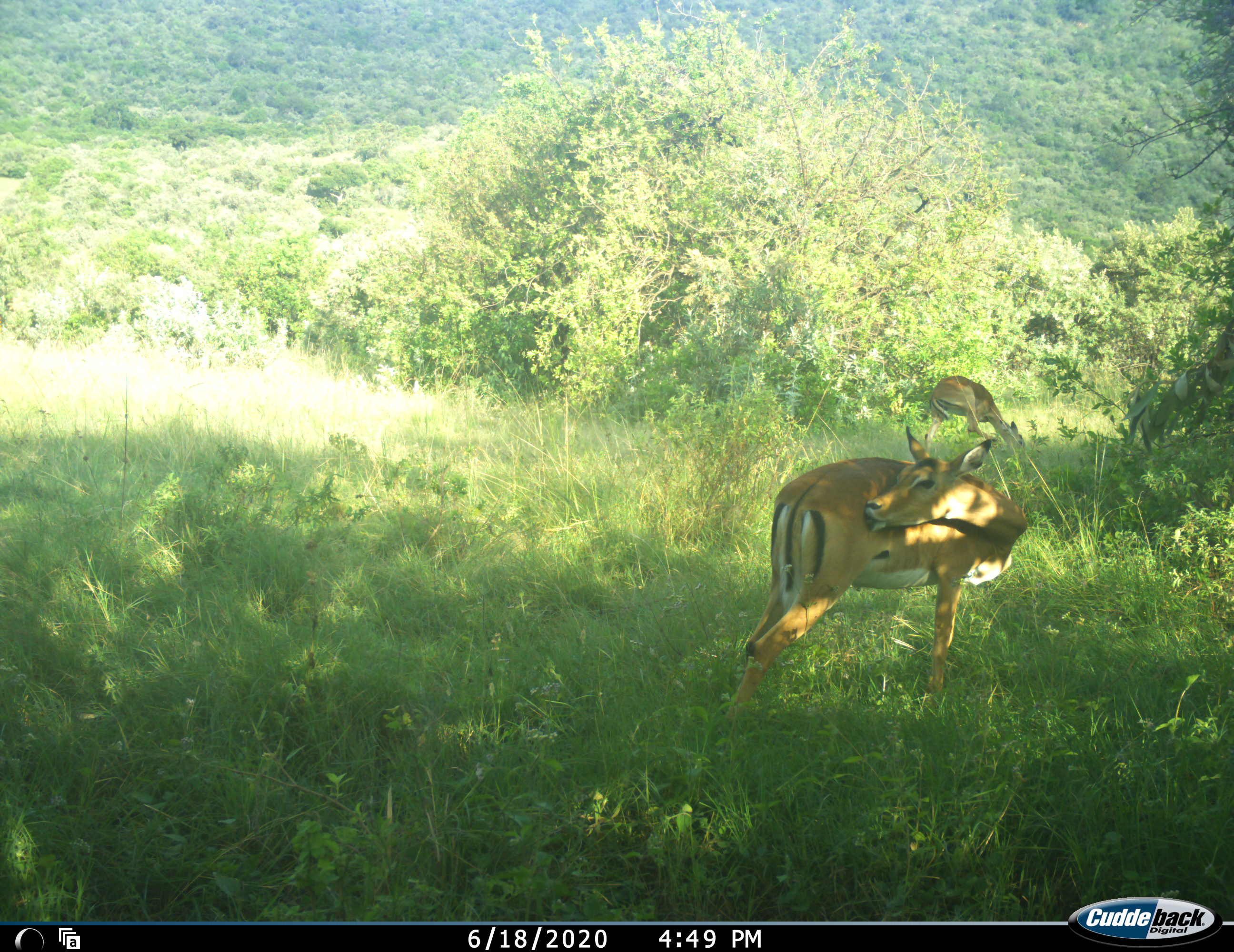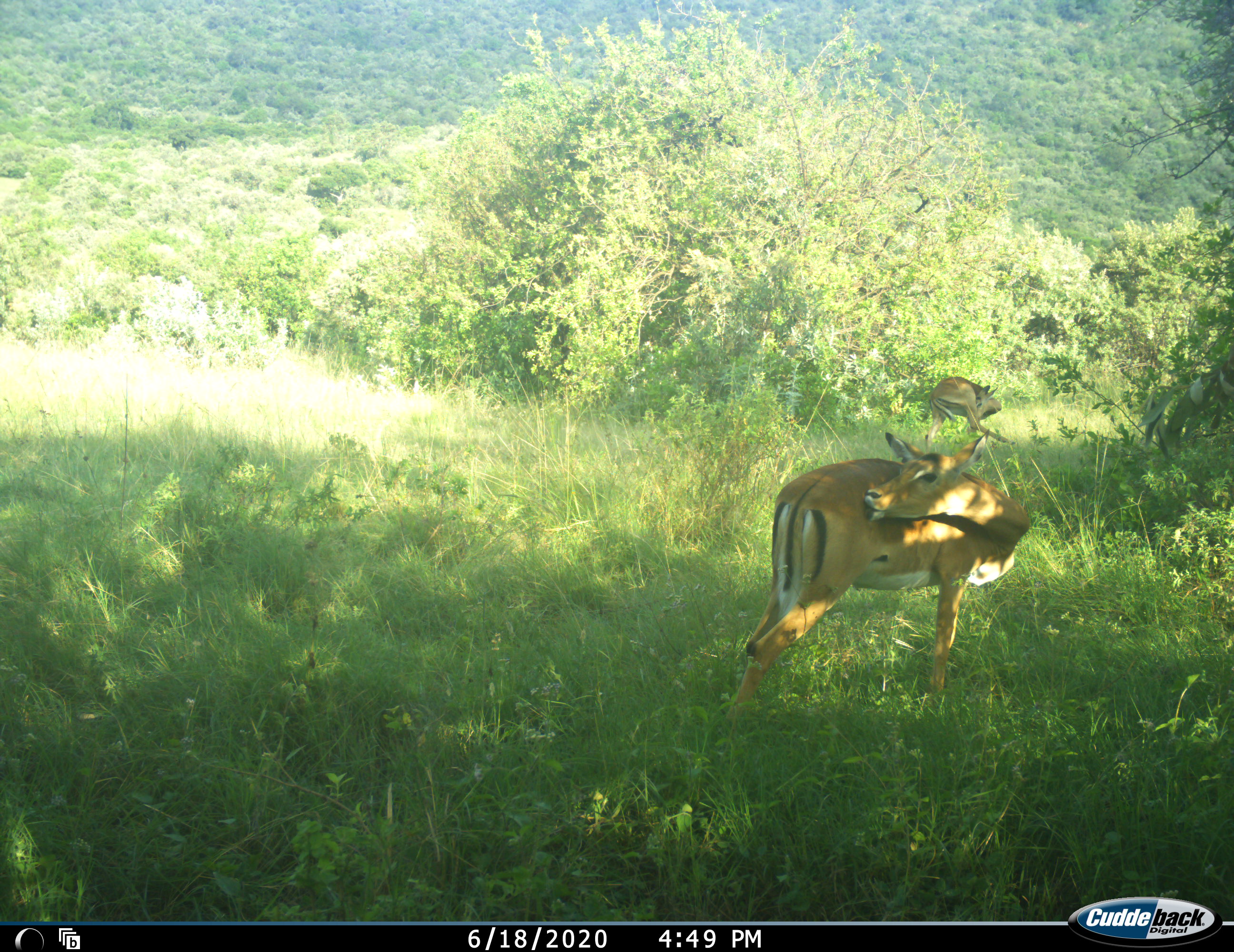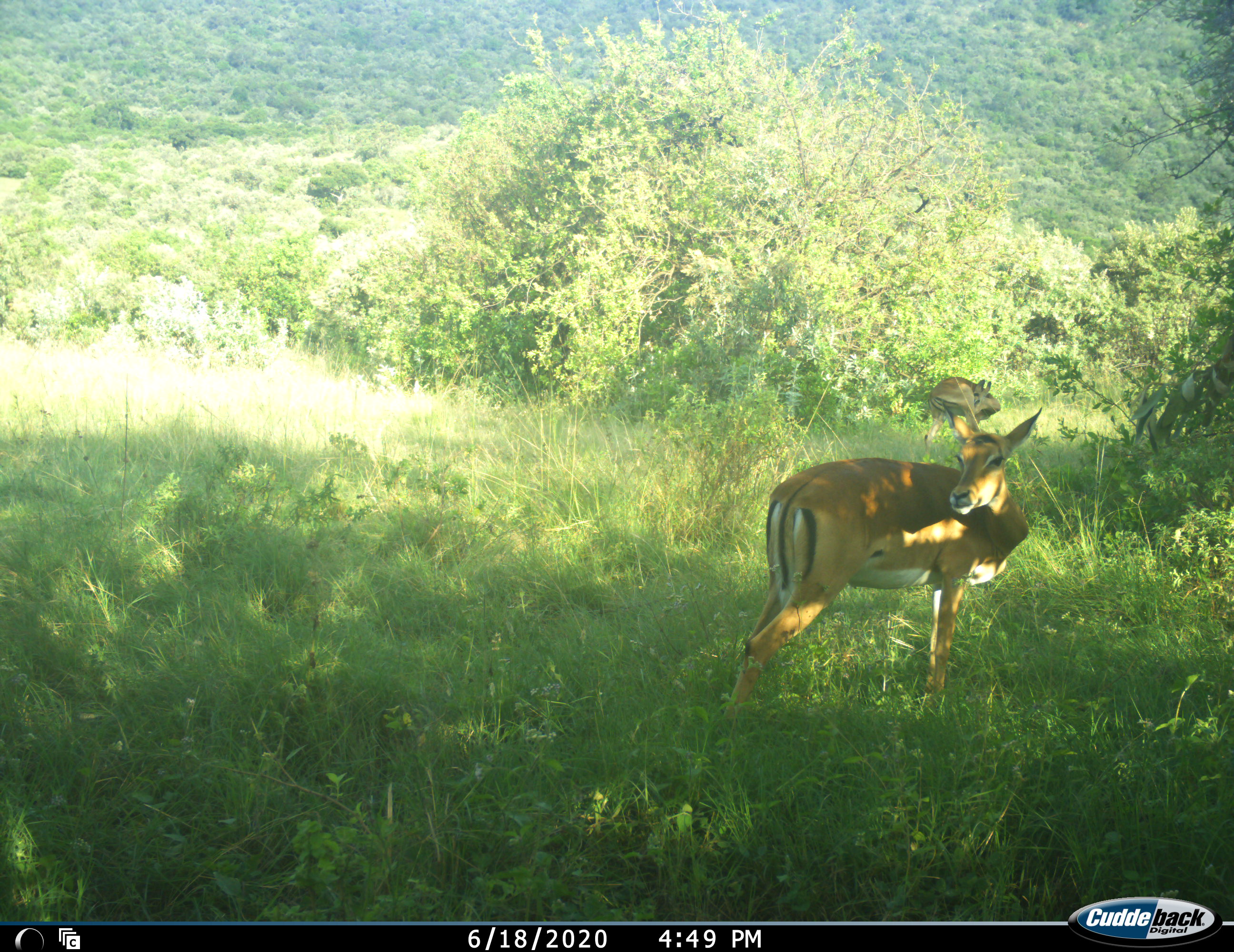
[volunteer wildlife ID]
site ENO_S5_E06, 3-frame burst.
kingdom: Animalia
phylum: Chordata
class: Mammalia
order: Artiodactyla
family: Bovidae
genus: Aepyceros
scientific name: Aepyceros melampus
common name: impala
Impala (Aepyceros melampus), count 2. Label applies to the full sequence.